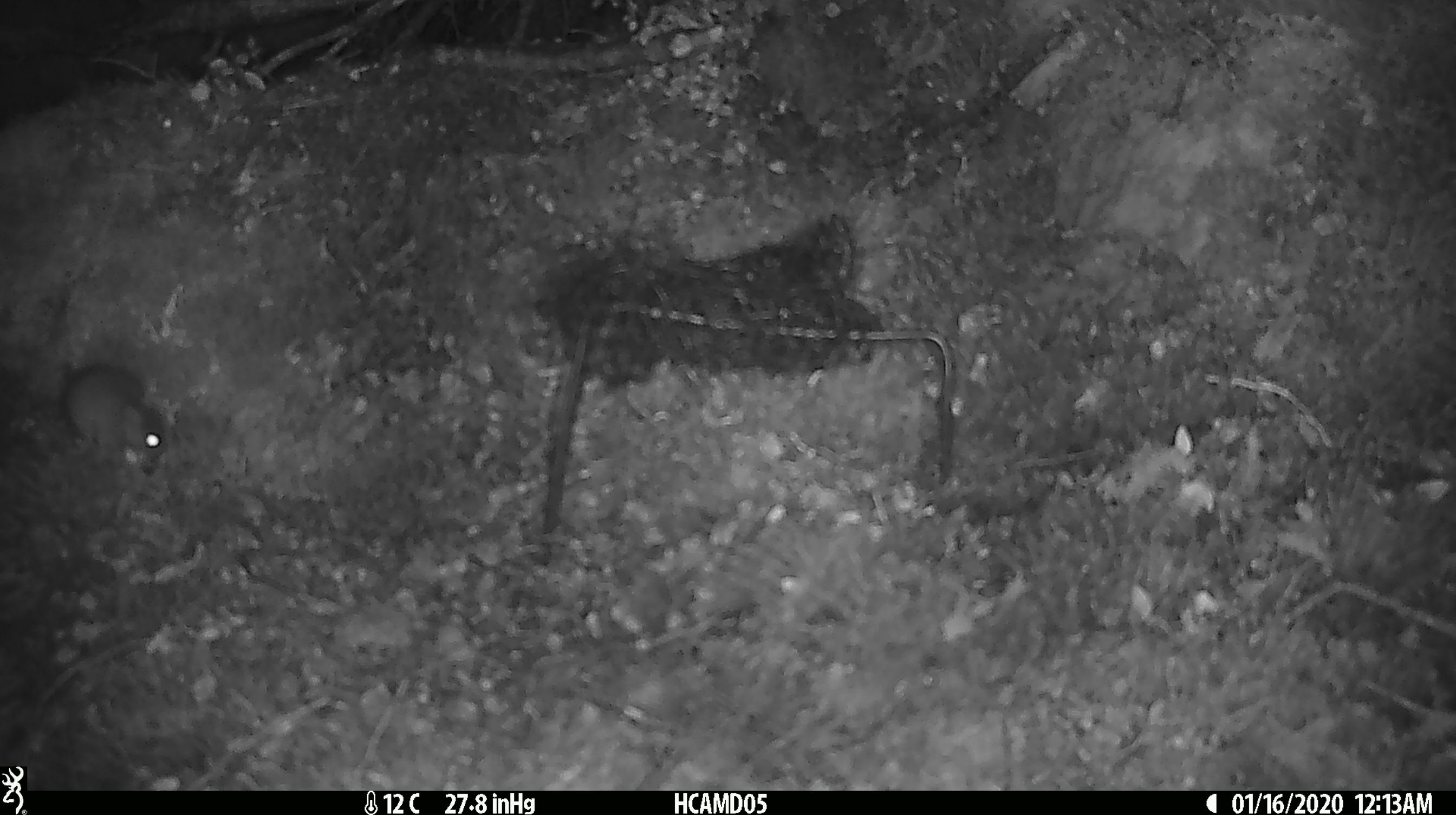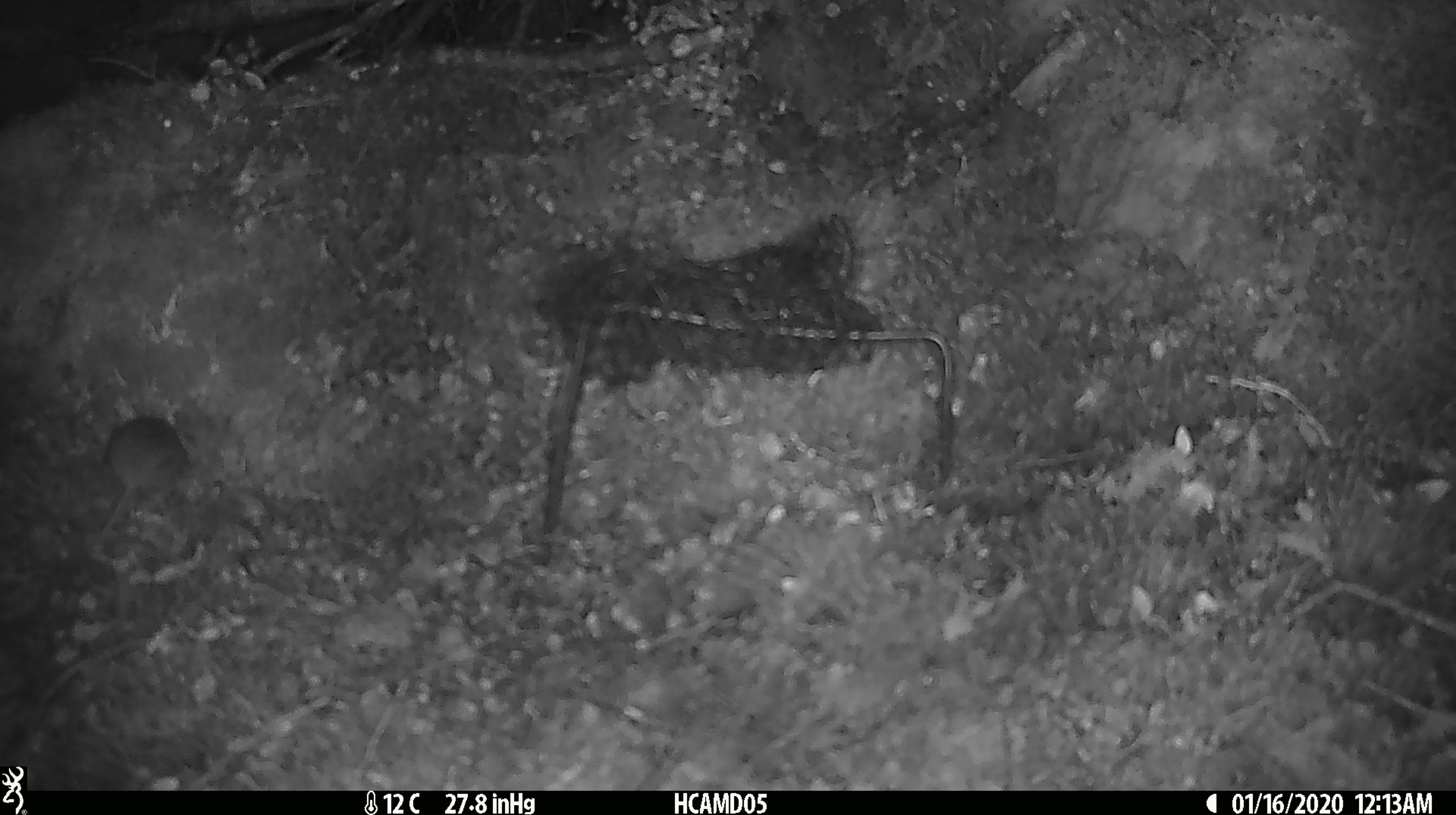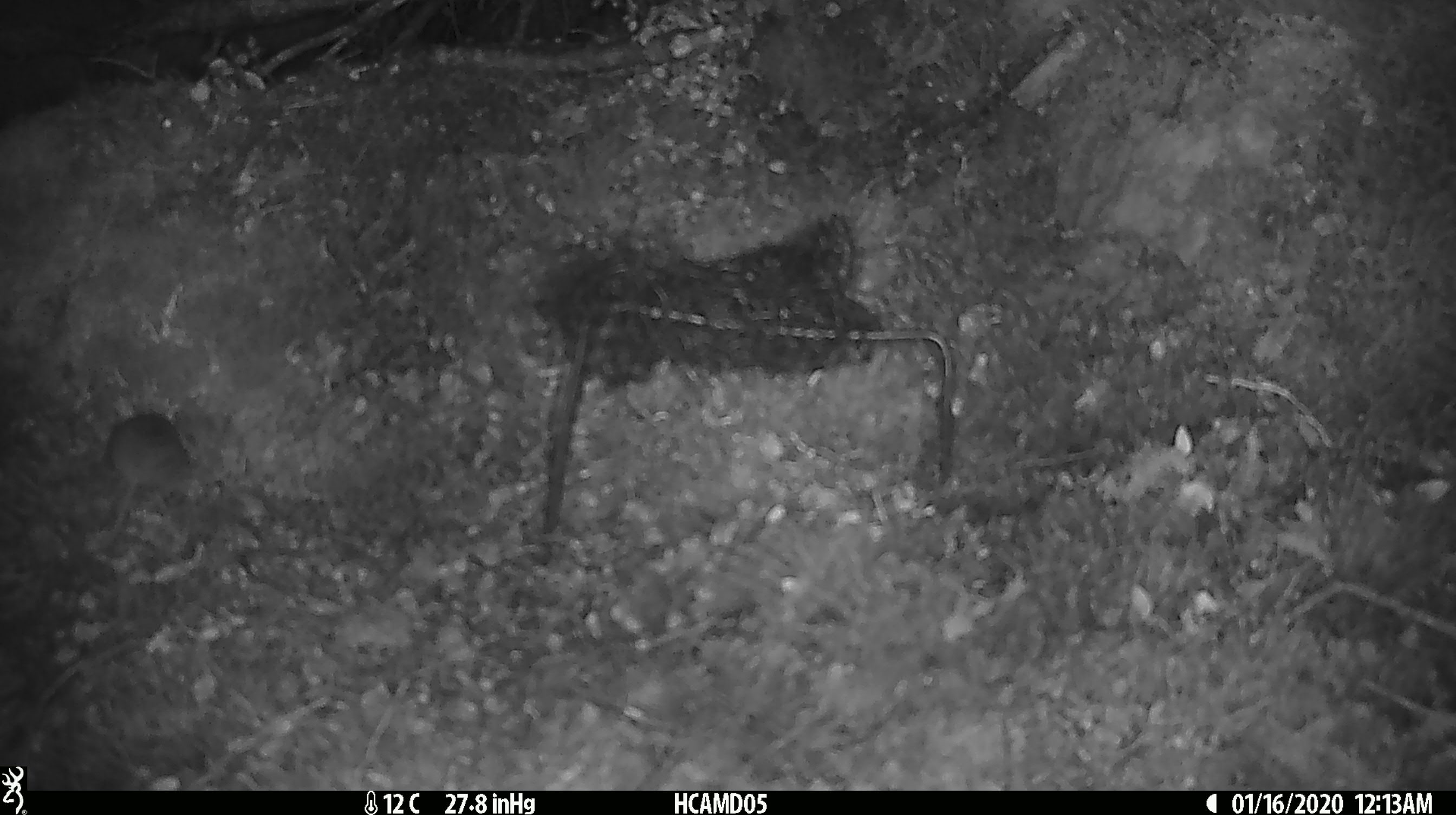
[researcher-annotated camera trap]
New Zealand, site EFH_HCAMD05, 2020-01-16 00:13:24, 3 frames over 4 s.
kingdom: Animalia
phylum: Chordata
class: Mammalia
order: Rodentia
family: Muridae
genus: Mus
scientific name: Mus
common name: mouse